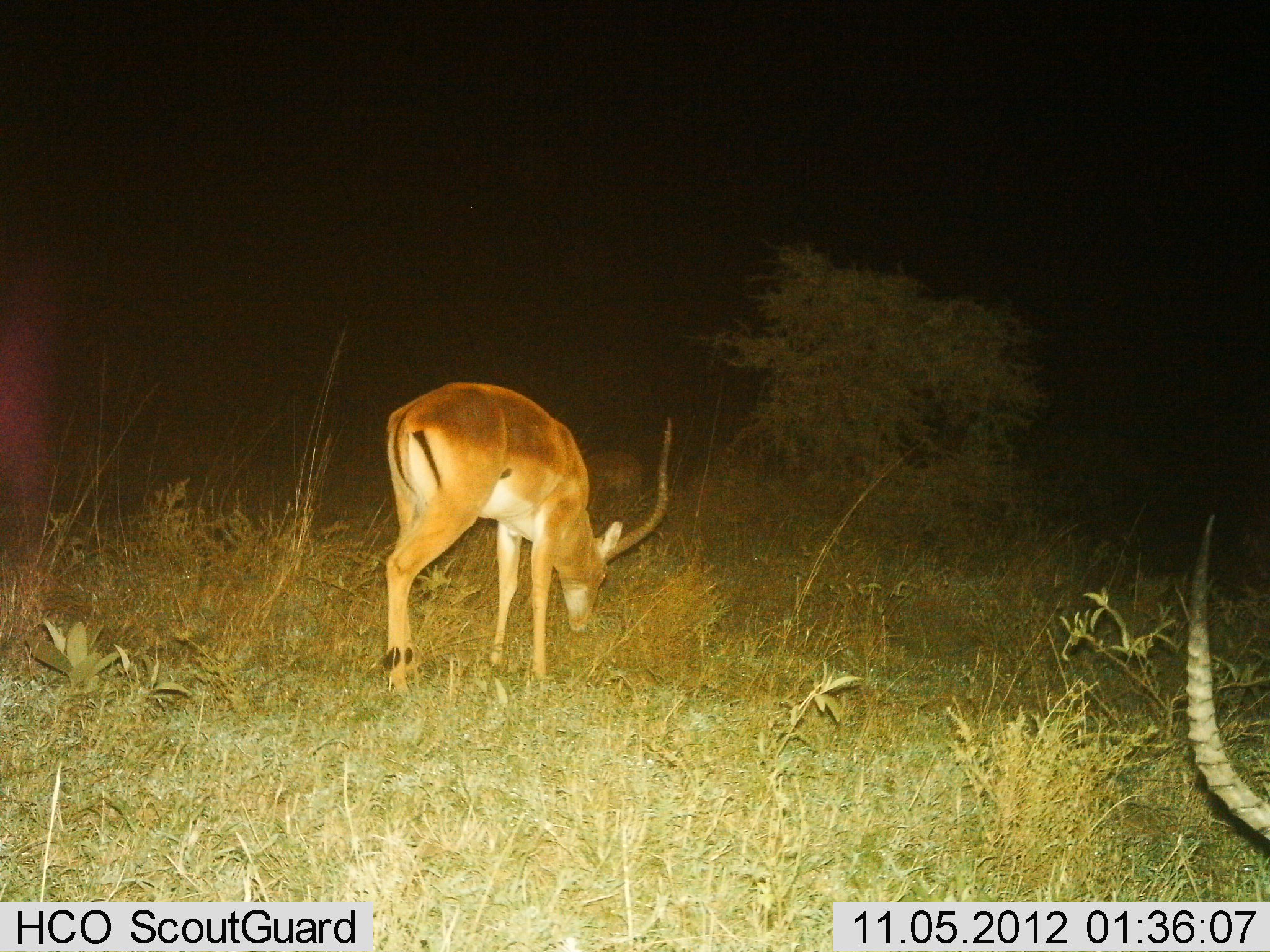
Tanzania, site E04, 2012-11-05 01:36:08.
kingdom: Animalia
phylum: Chordata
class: Mammalia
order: Artiodactyla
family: Bovidae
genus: Aepyceros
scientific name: Aepyceros melampus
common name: impala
Impala (Aepyceros melampus), count 3. Behavior (volunteer vote fractions): standing 50%, resting 0%, moving 0%, interacting 0%. Young present (vote fraction): 0%. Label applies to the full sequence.